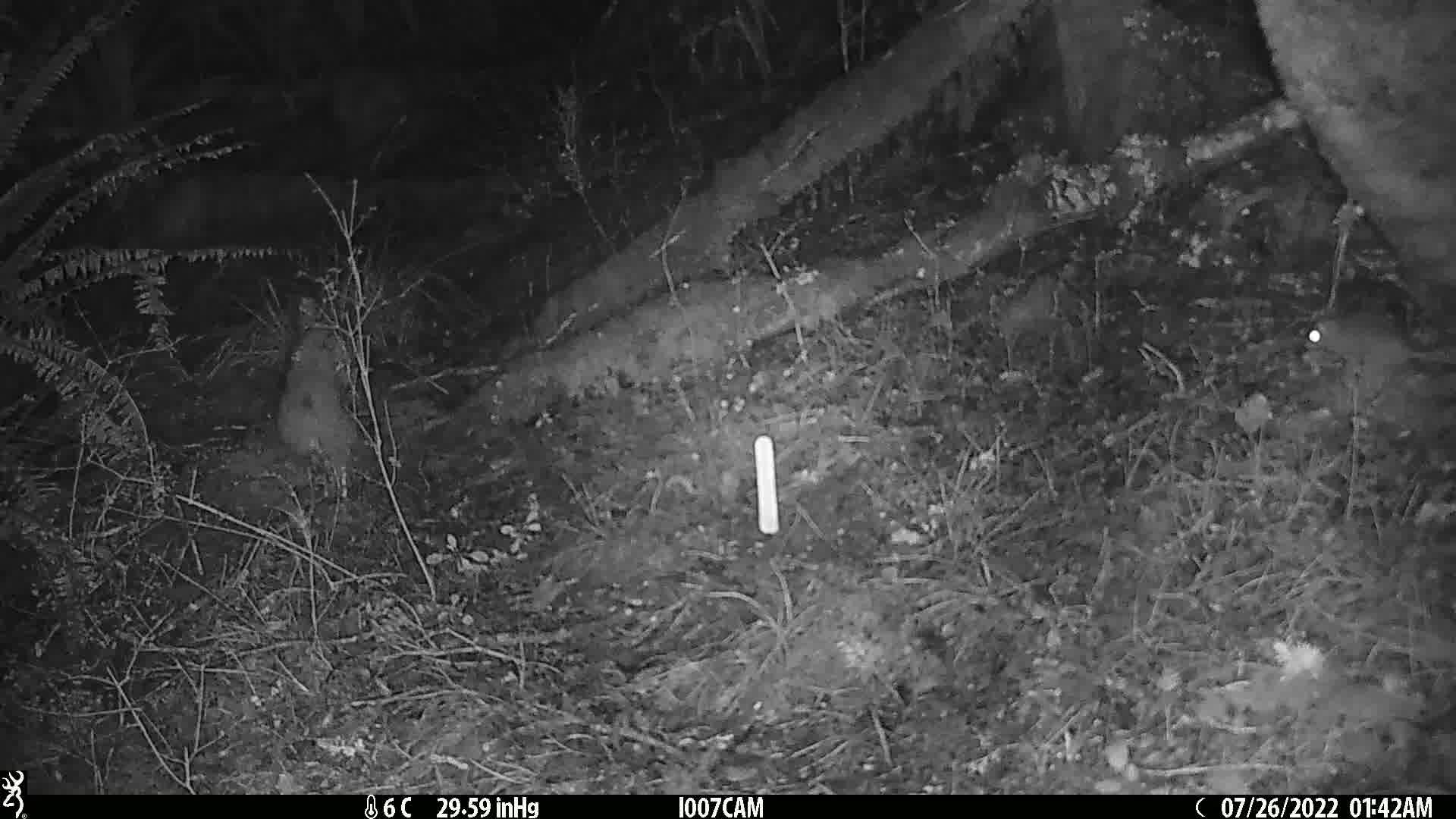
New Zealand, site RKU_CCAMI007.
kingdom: Animalia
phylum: Chordata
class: Mammalia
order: Rodentia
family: Muridae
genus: Rattus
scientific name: Rattus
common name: rat